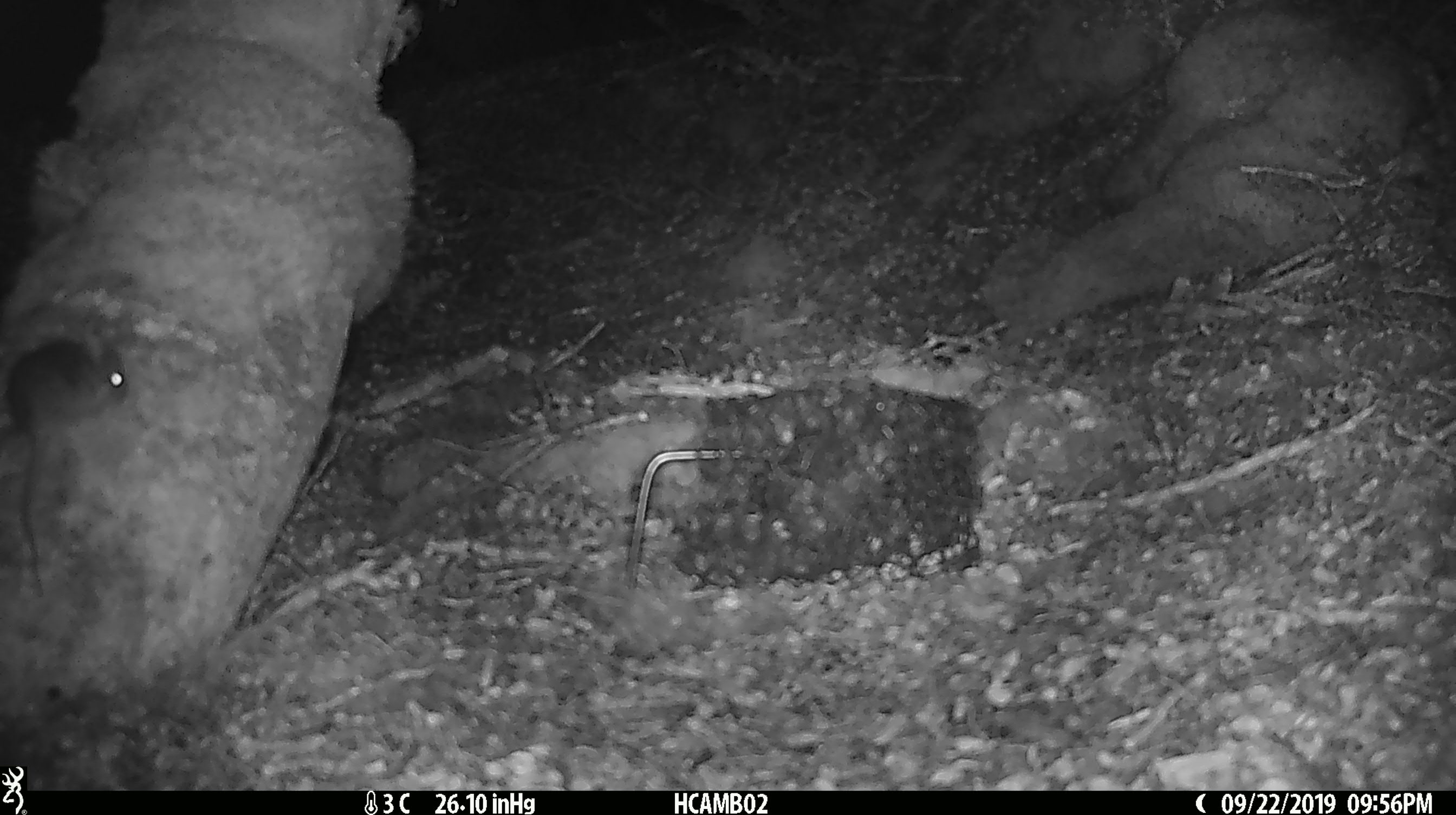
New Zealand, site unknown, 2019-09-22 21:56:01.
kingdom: Animalia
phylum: Chordata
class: Mammalia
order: Rodentia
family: Muridae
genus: Mus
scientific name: Mus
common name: mouse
Mouse (Mus).